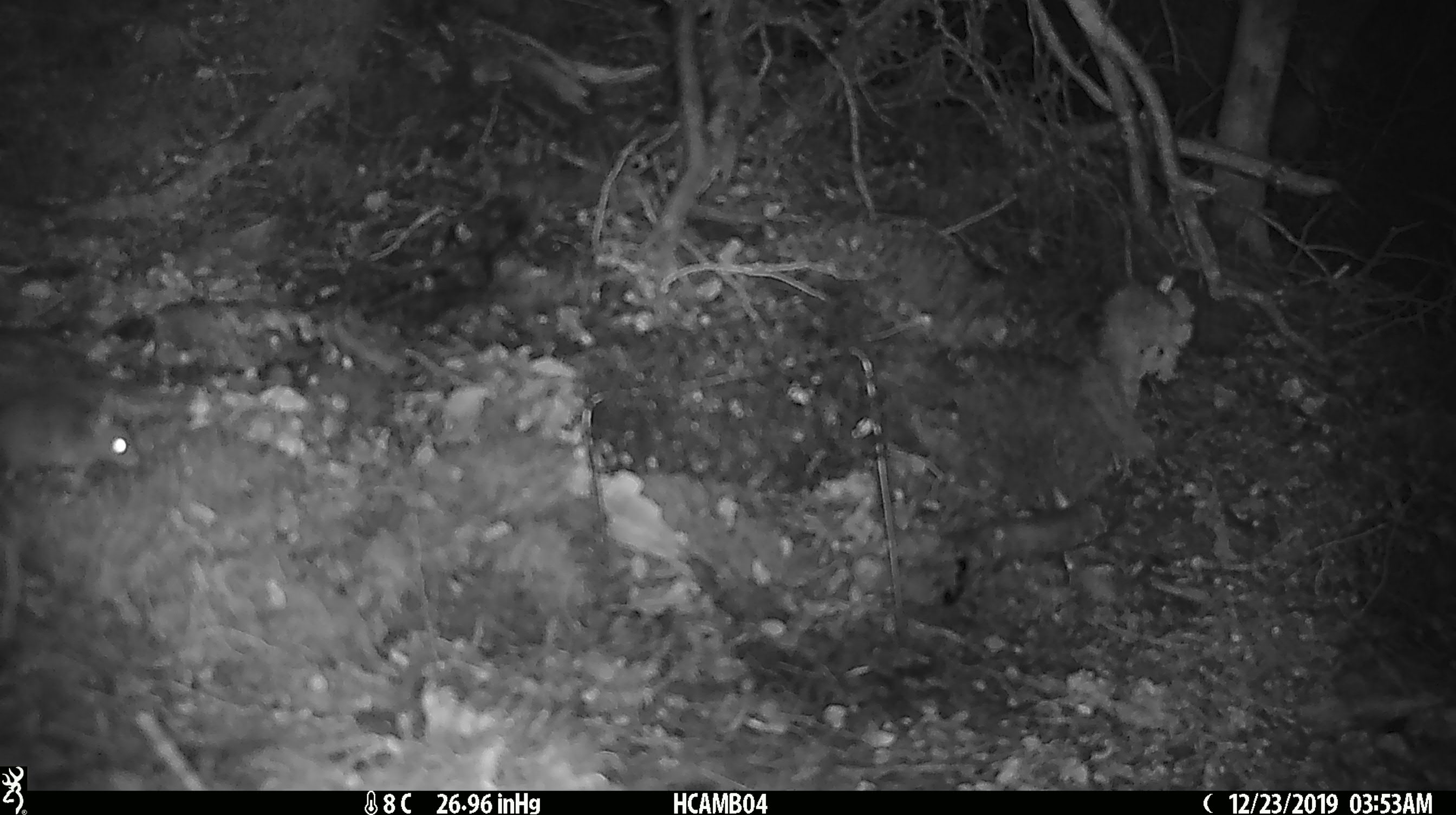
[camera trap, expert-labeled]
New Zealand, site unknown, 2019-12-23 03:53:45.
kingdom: Animalia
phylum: Chordata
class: Mammalia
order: Rodentia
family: Muridae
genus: Mus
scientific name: Mus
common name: mouse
Mouse (Mus).